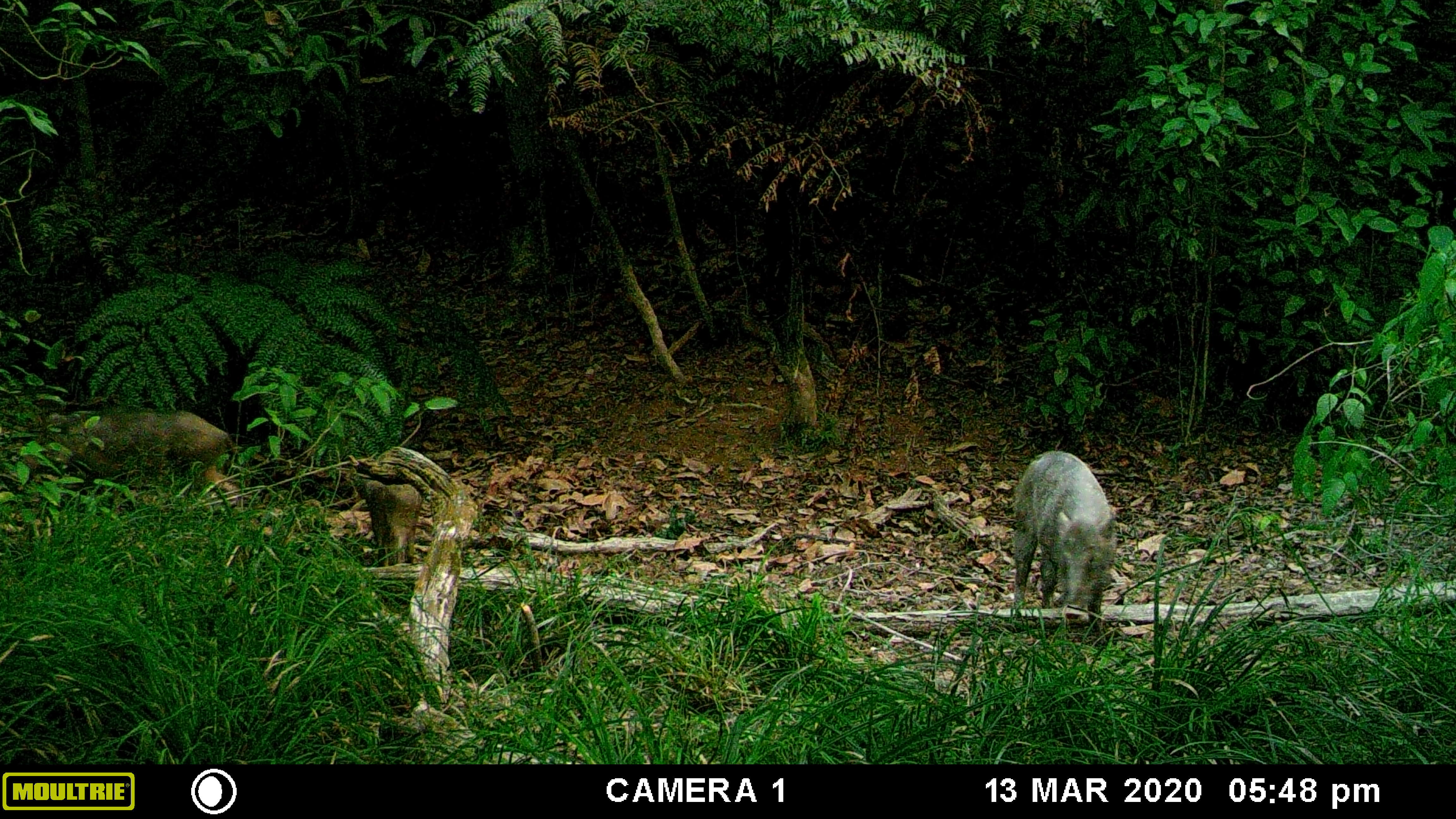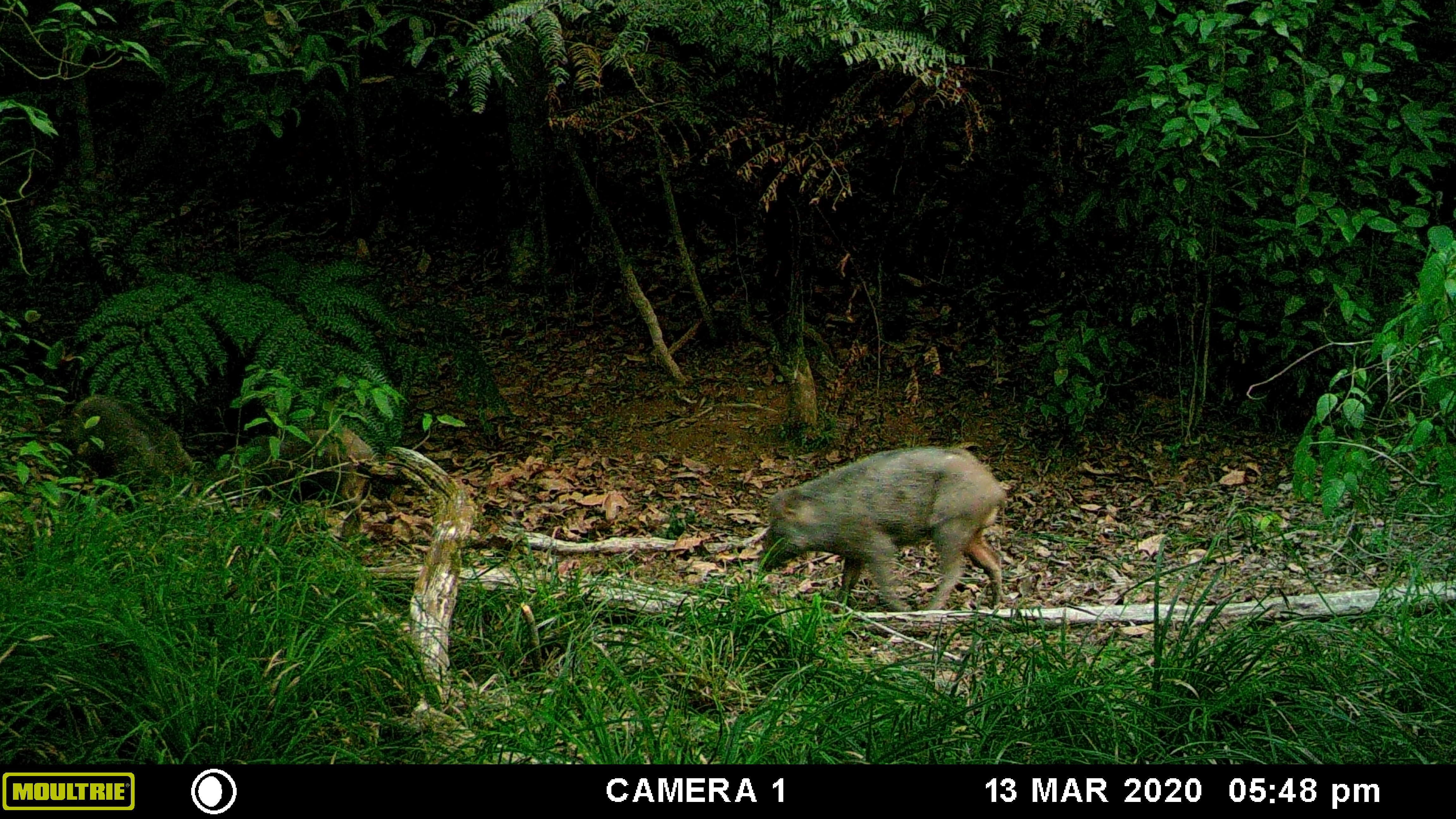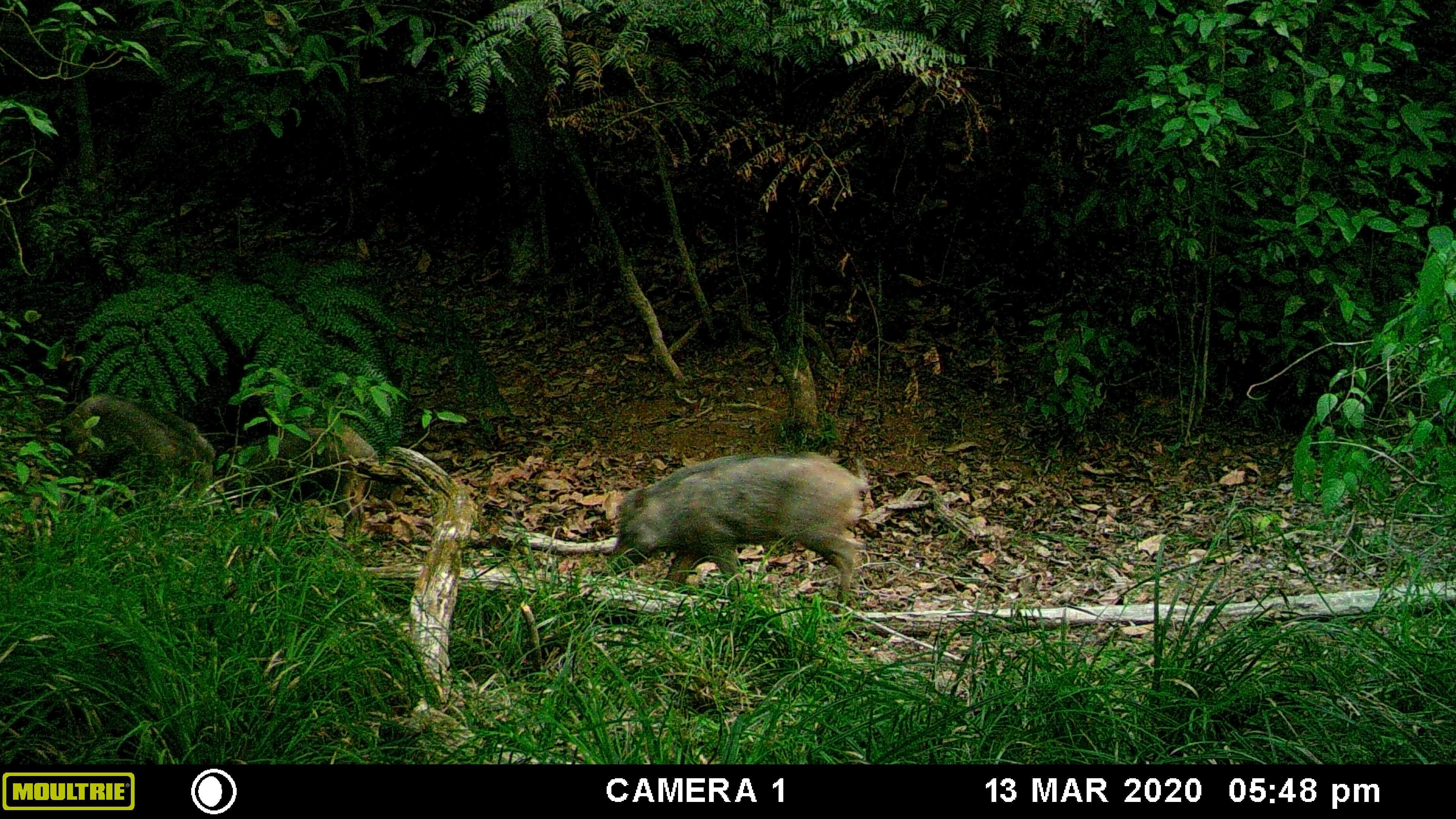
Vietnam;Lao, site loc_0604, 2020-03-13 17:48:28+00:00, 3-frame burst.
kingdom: Animalia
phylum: Chordata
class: Mammalia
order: Artiodactyla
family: Suidae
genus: Sus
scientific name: Sus scrofa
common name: eurasian wild pig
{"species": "eurasian wild pig (Sus scrofa)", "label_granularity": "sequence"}